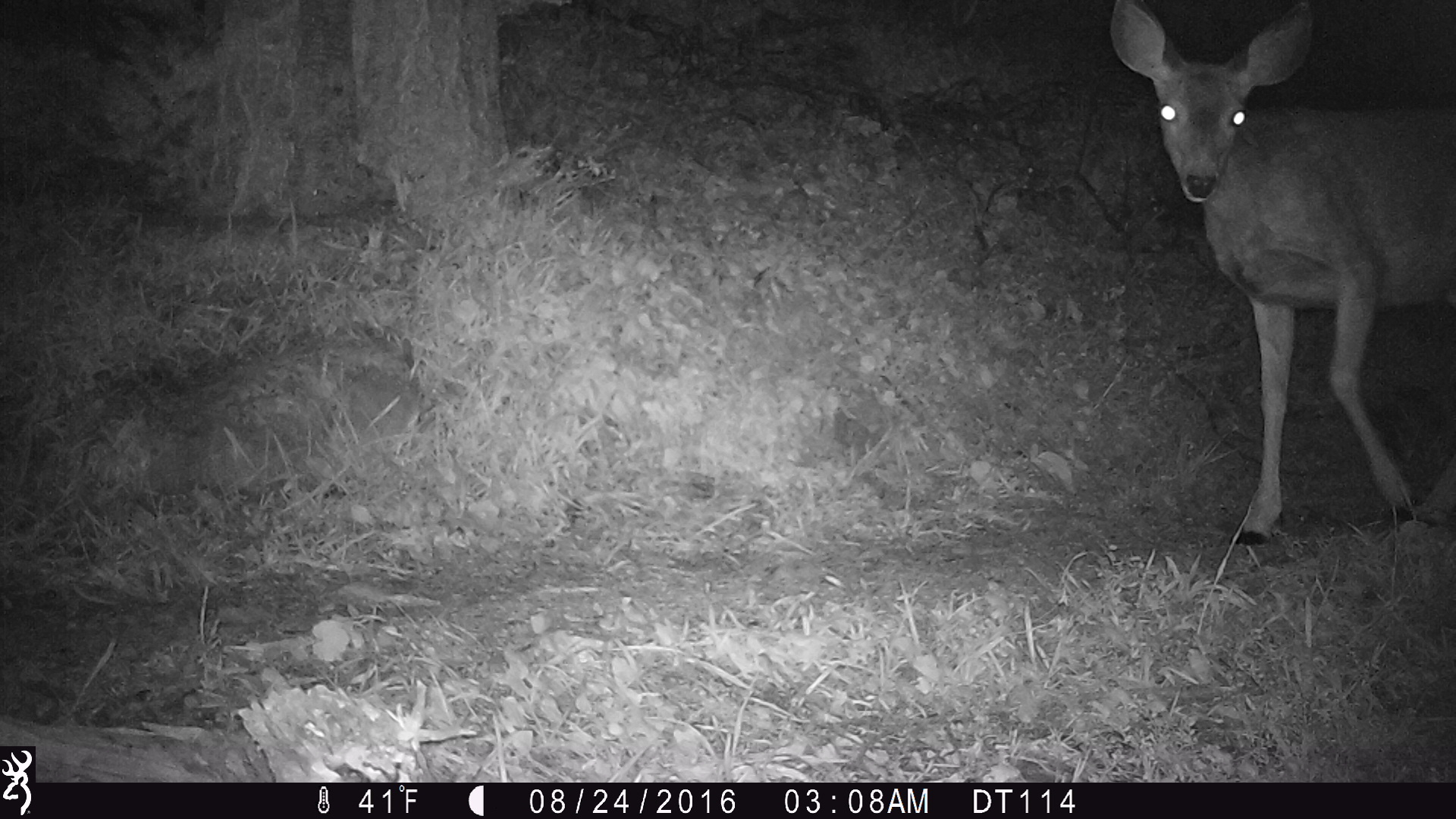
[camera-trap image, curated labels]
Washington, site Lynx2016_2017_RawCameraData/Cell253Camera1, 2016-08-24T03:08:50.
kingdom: Animalia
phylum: Chordata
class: Mammalia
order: Artiodactyla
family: Cervidae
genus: Odocoileus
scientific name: Odocoileus hemionus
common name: mule deer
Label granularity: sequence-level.